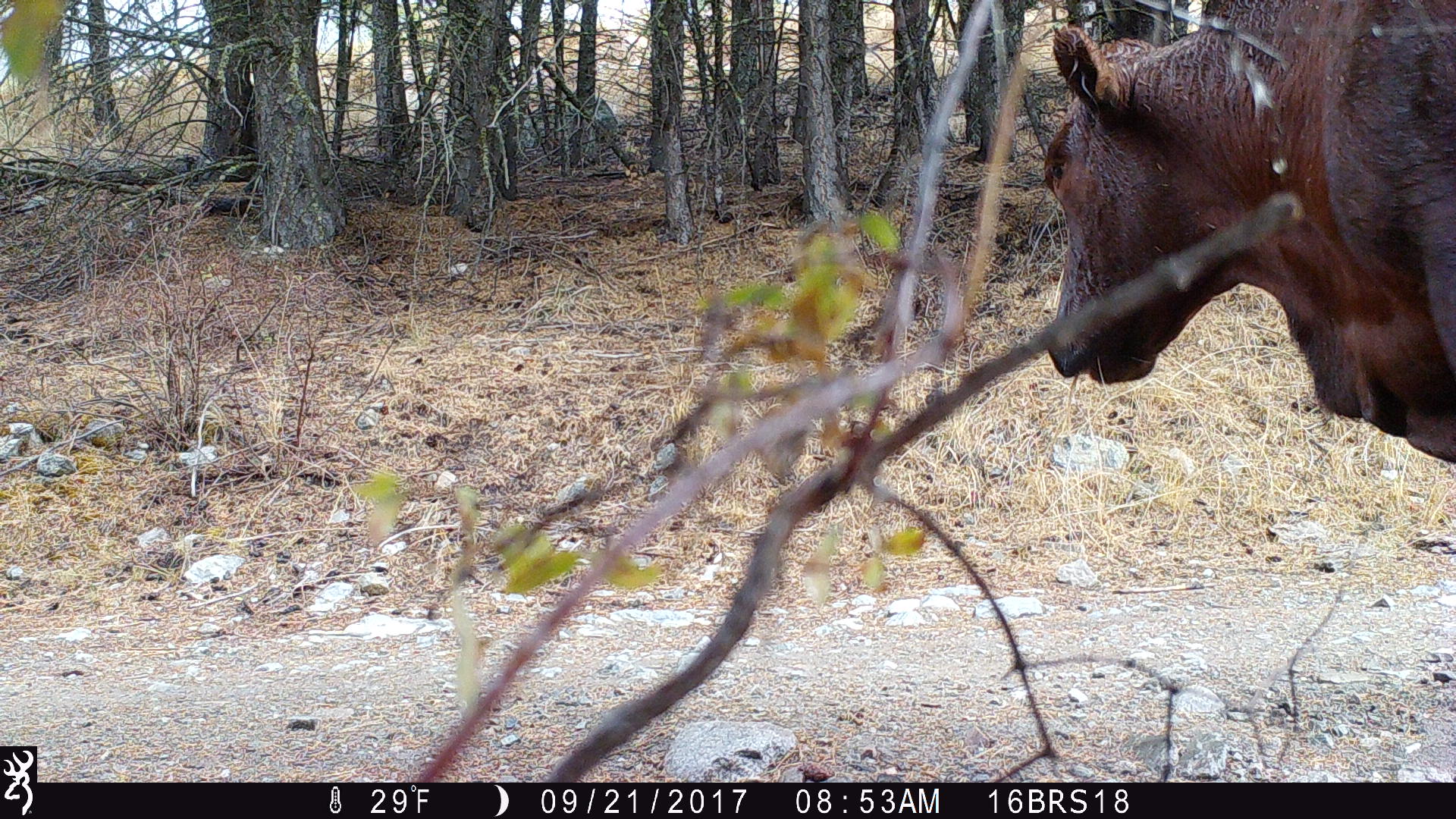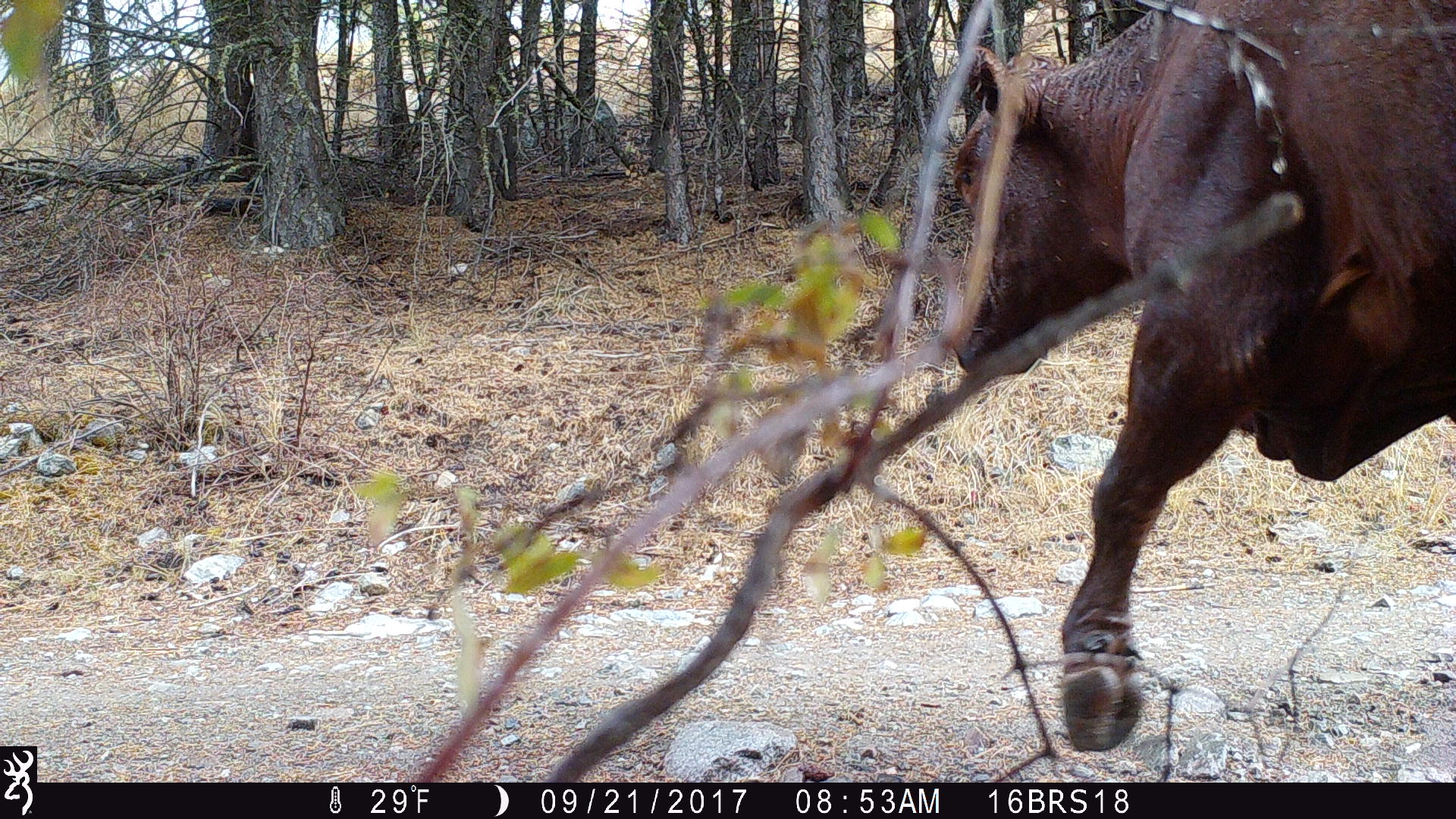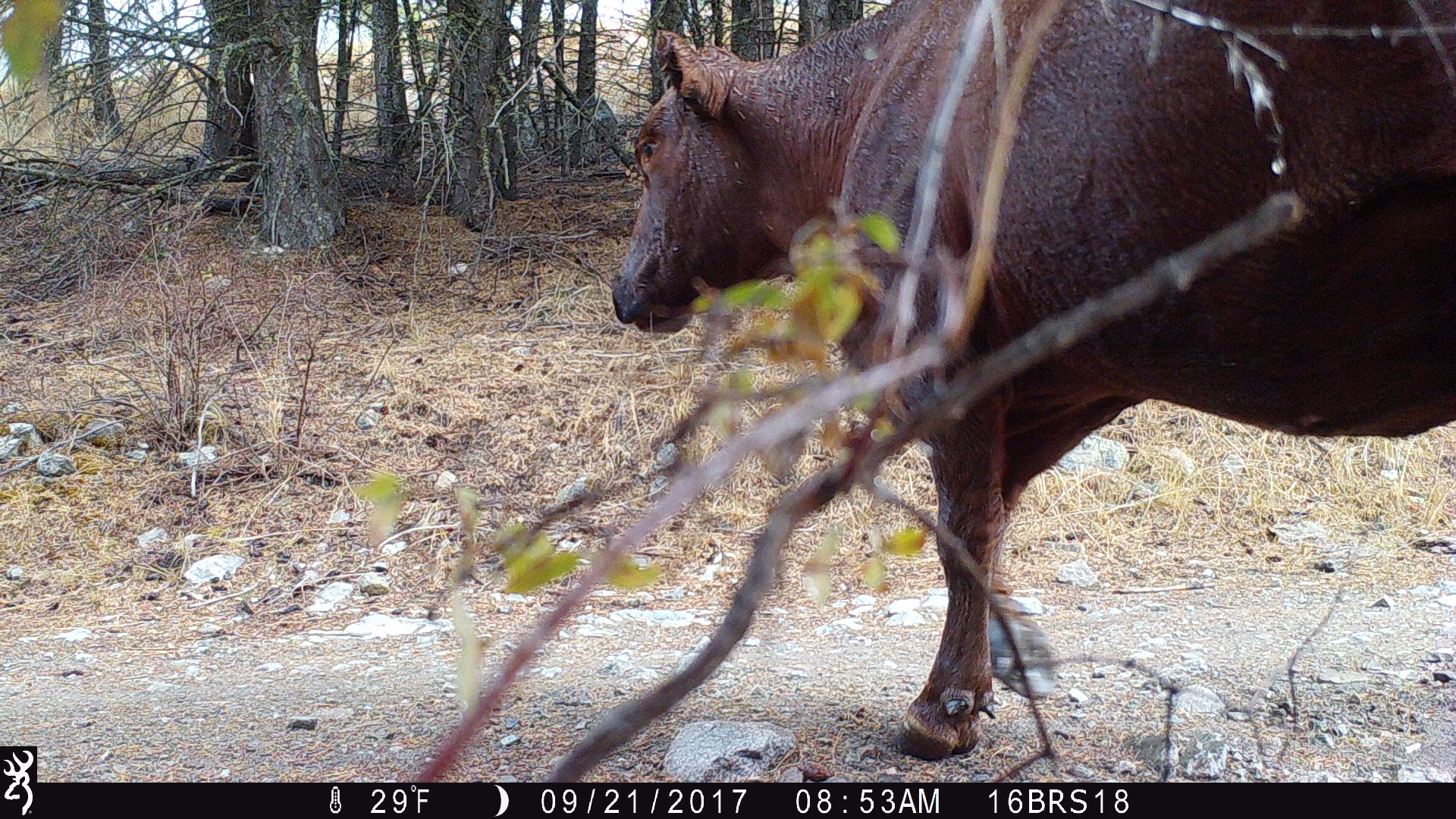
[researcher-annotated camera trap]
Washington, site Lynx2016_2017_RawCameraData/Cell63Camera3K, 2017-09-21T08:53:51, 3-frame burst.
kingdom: Animalia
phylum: Chordata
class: Mammalia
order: Artiodactyla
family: Bovidae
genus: Bos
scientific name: Bos taurus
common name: domestic cattle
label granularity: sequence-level